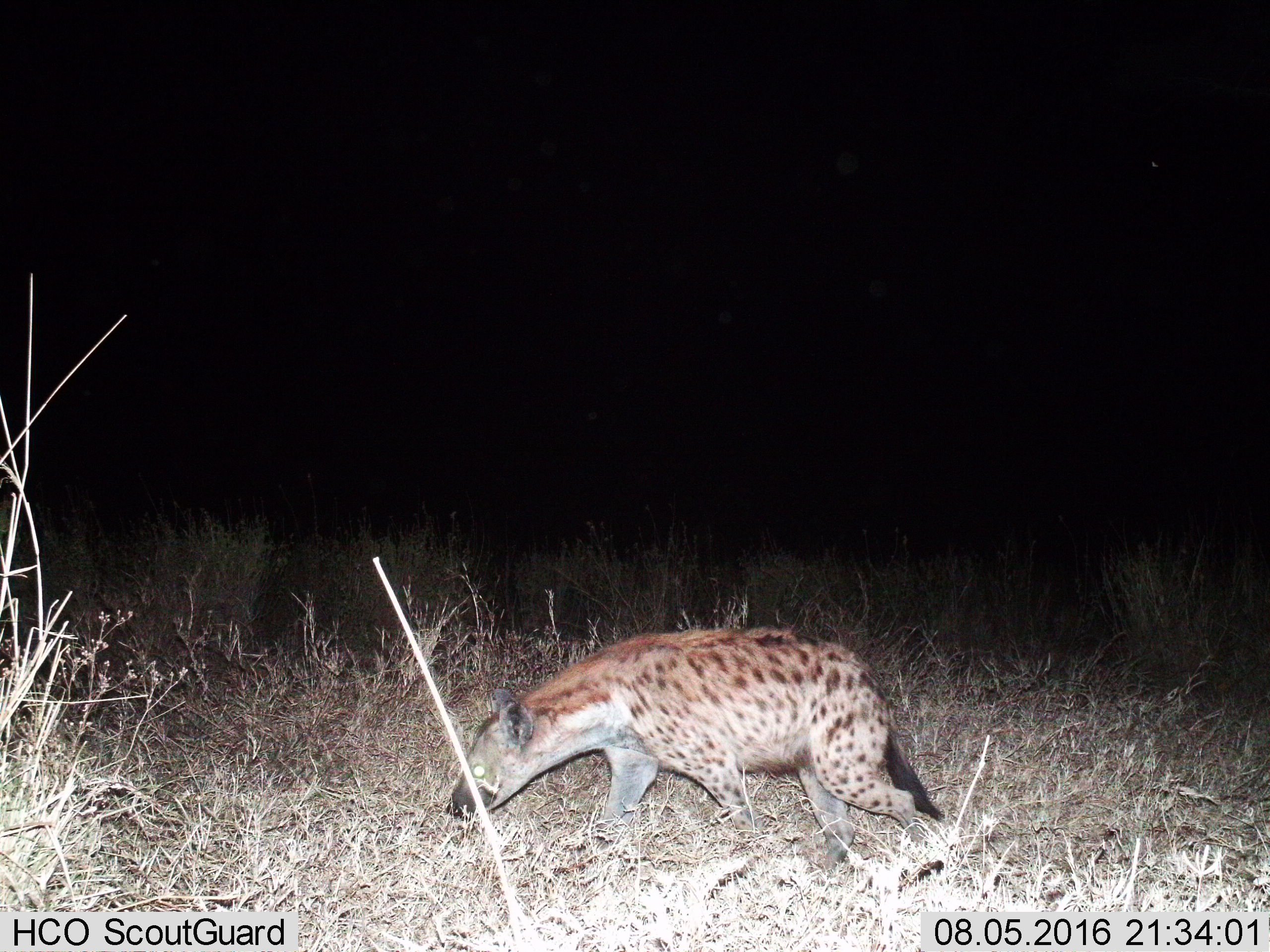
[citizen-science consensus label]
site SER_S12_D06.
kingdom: Animalia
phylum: Chordata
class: Mammalia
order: Carnivora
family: Hyaenidae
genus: Crocuta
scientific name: Crocuta crocuta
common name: spotted hyena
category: hyenaspotted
Hyenaspotted (spotted hyena) (Crocuta crocuta), count 1. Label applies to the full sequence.